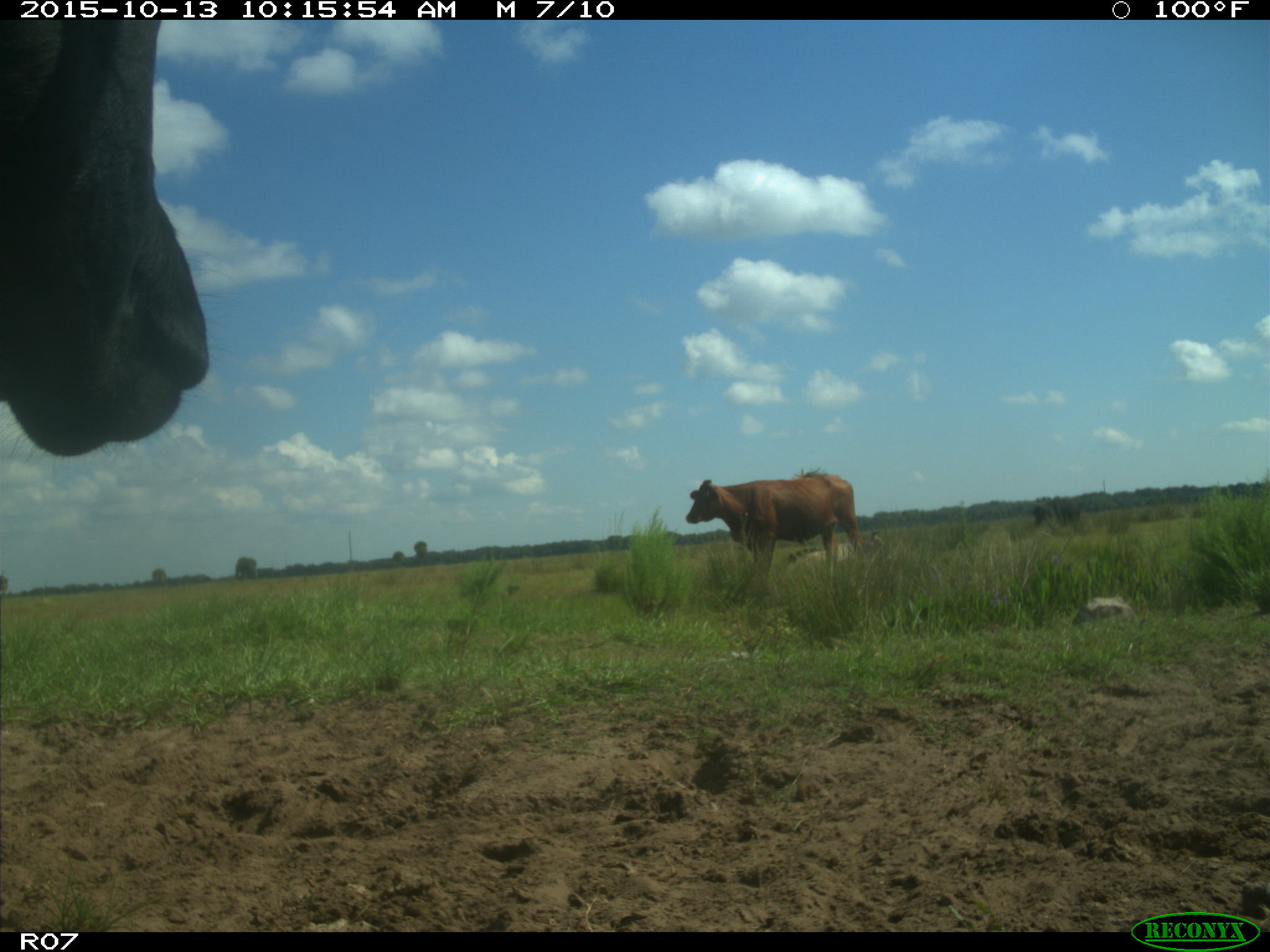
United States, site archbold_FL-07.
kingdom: Animalia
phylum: Chordata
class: Mammalia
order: Artiodactyla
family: Bovidae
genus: Bos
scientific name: Bos taurus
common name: domestic cow